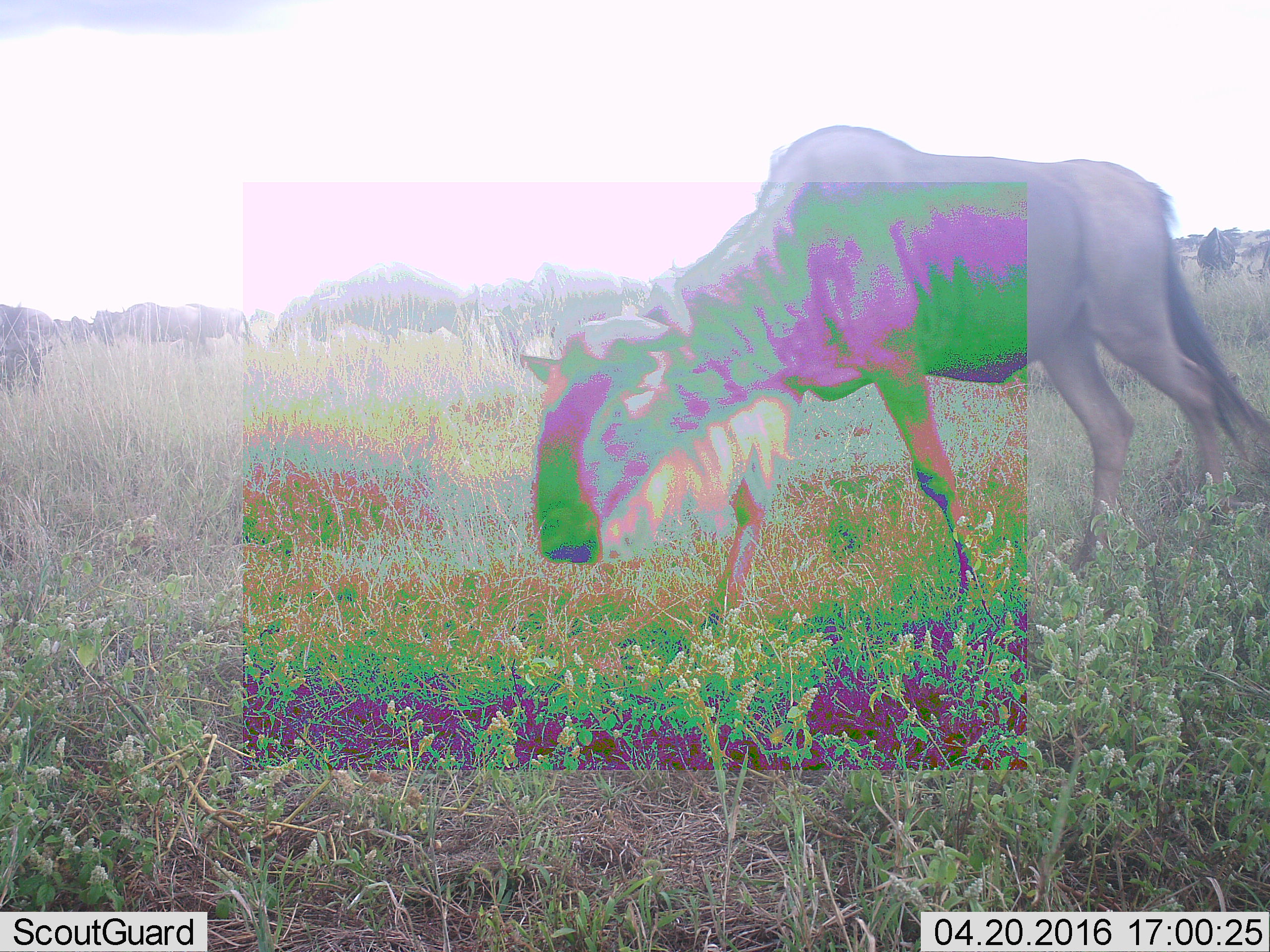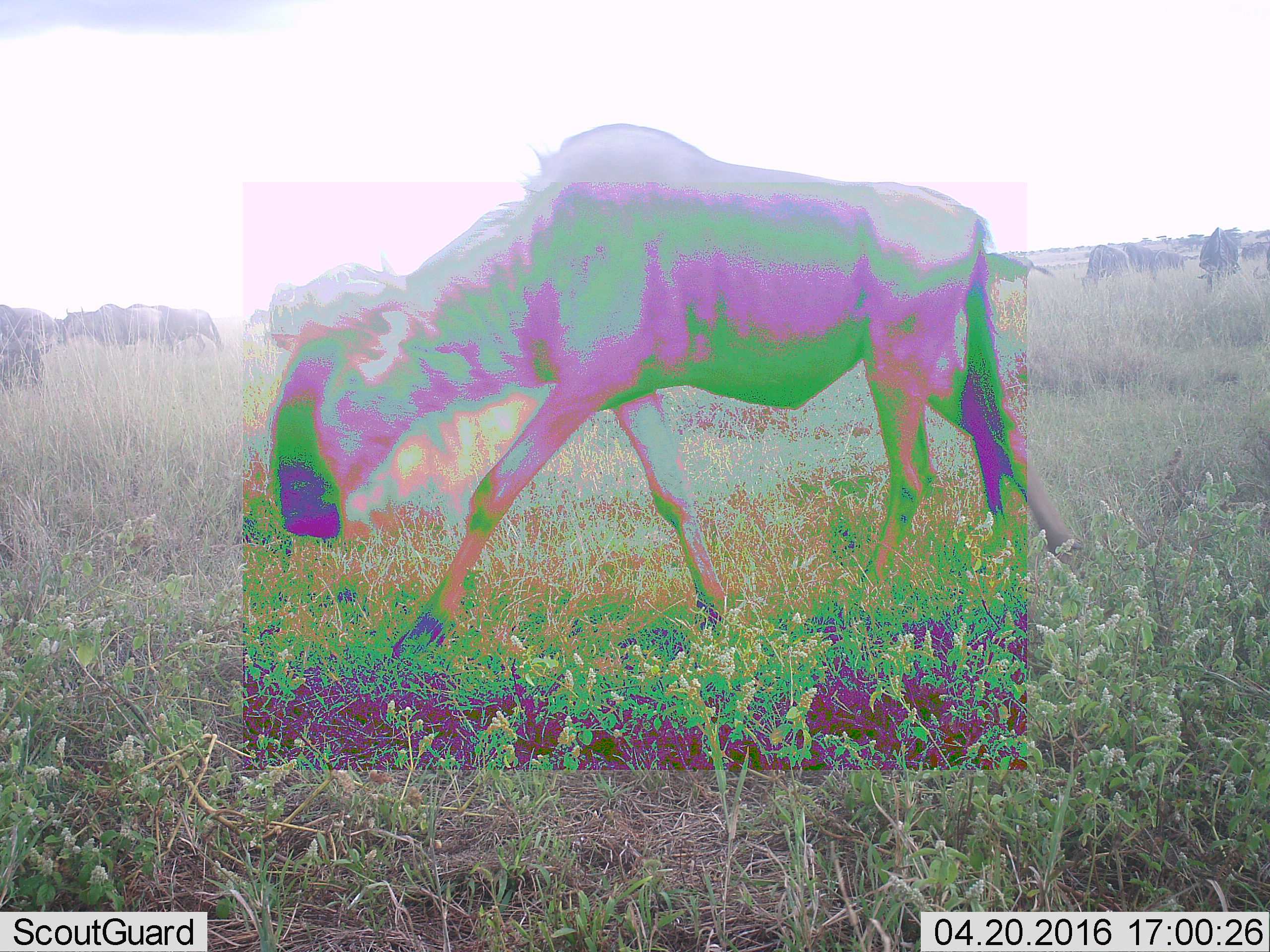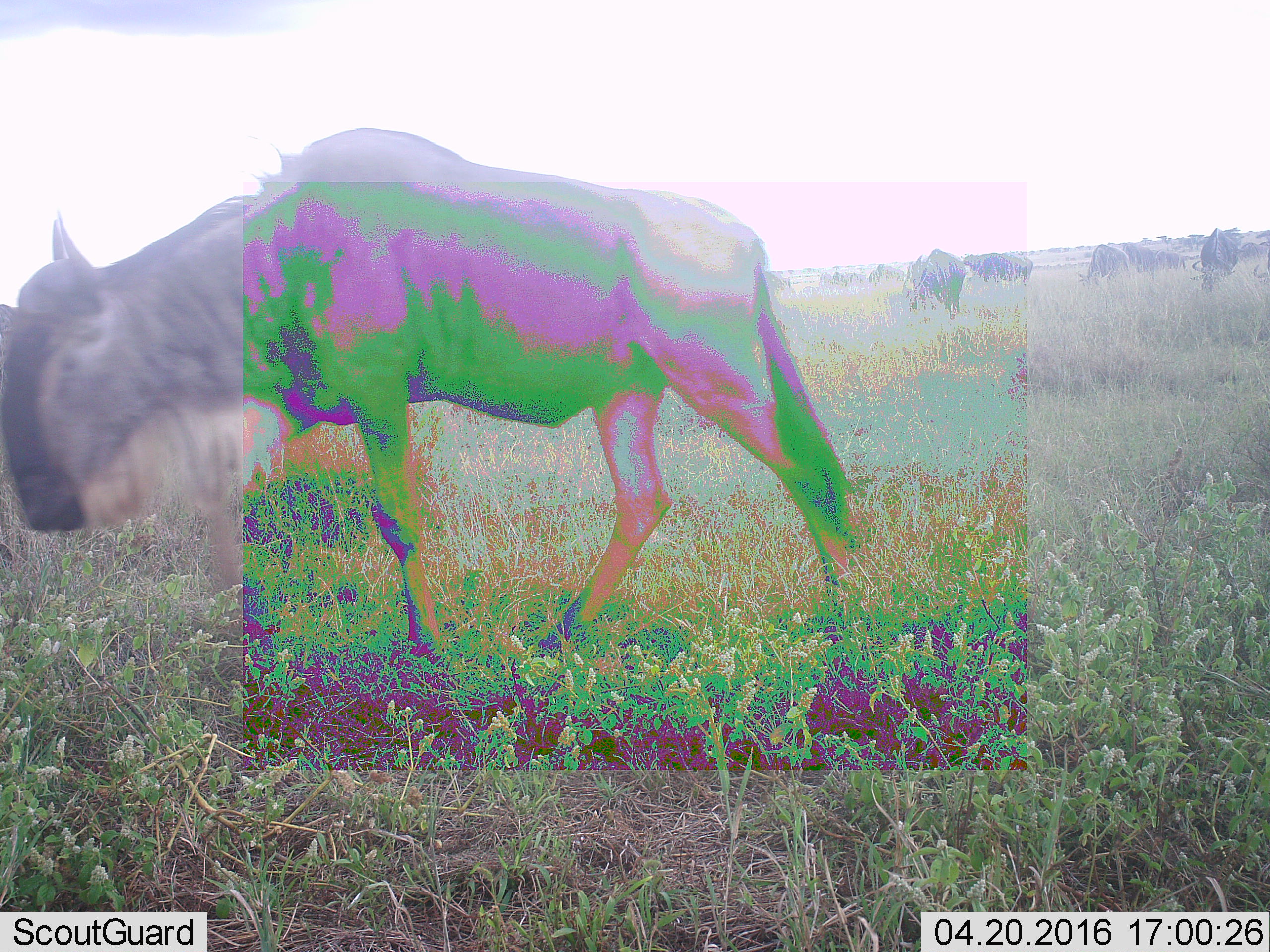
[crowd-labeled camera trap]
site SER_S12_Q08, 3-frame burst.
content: unidentified animal